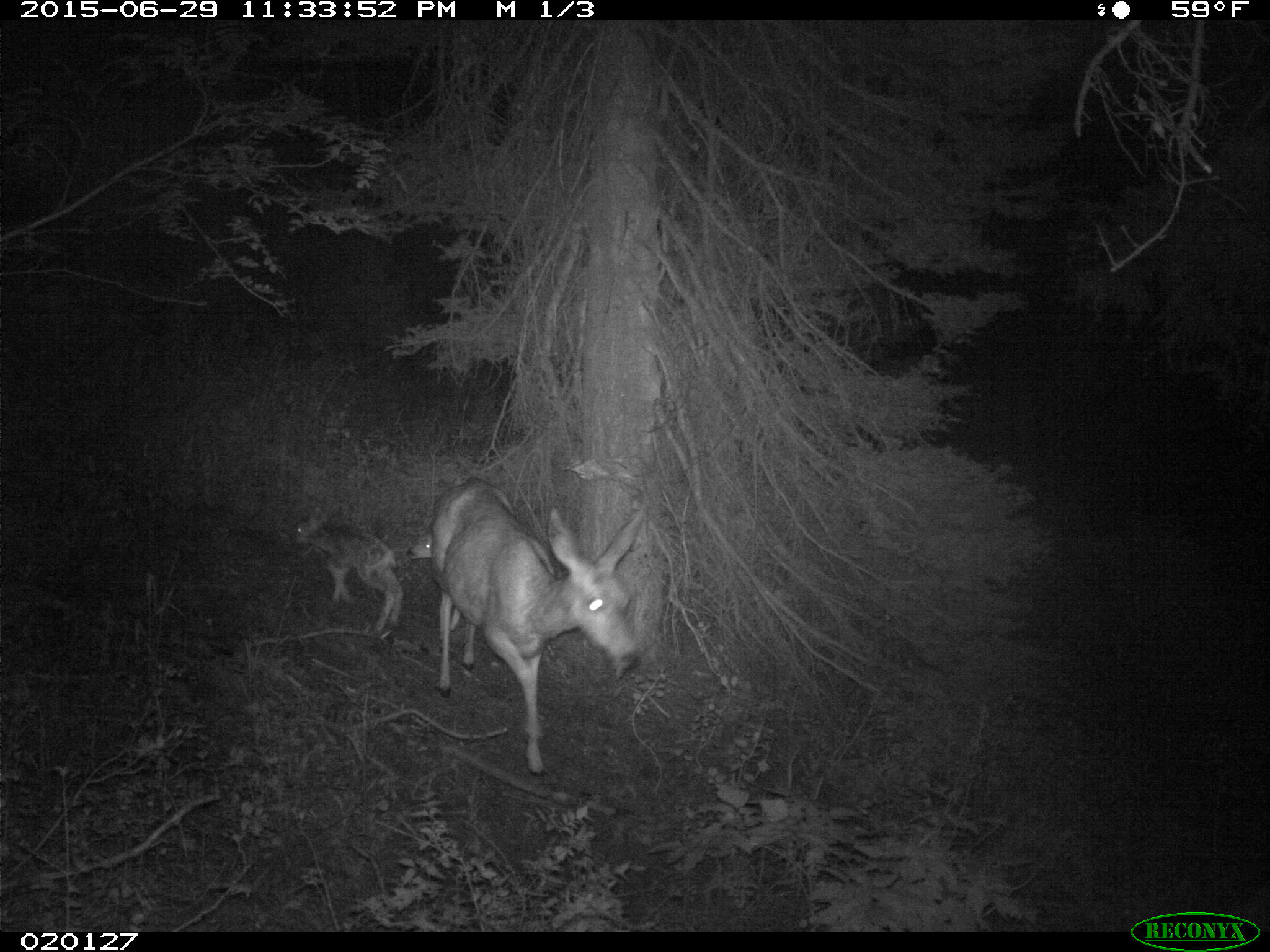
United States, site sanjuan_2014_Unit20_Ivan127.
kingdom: Animalia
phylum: Chordata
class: Mammalia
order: Artiodactyla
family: Cervidae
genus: Odocoileus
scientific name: Odocoileus hemionus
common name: mule deer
Odocoileus hemionus (mule deer).